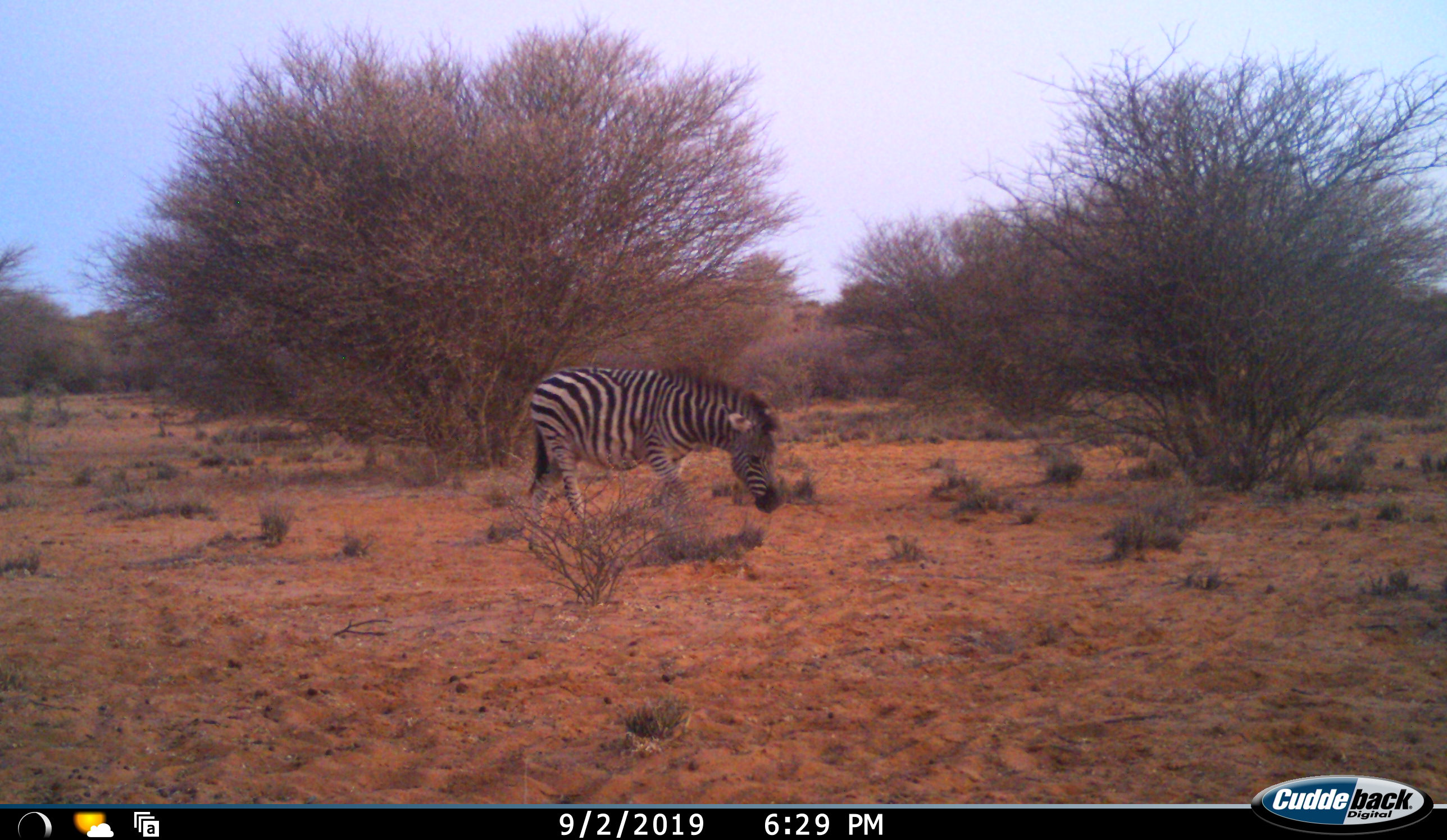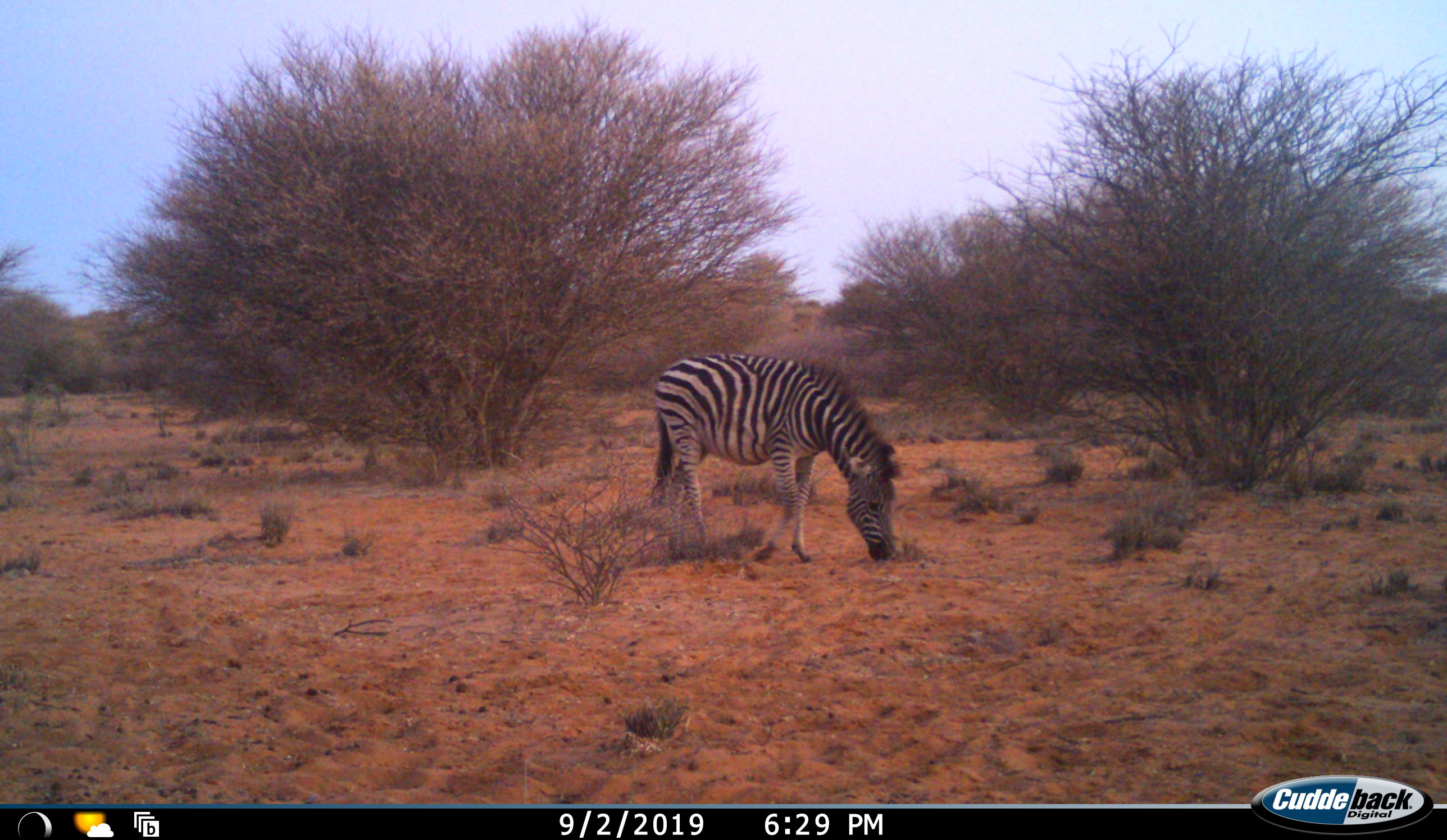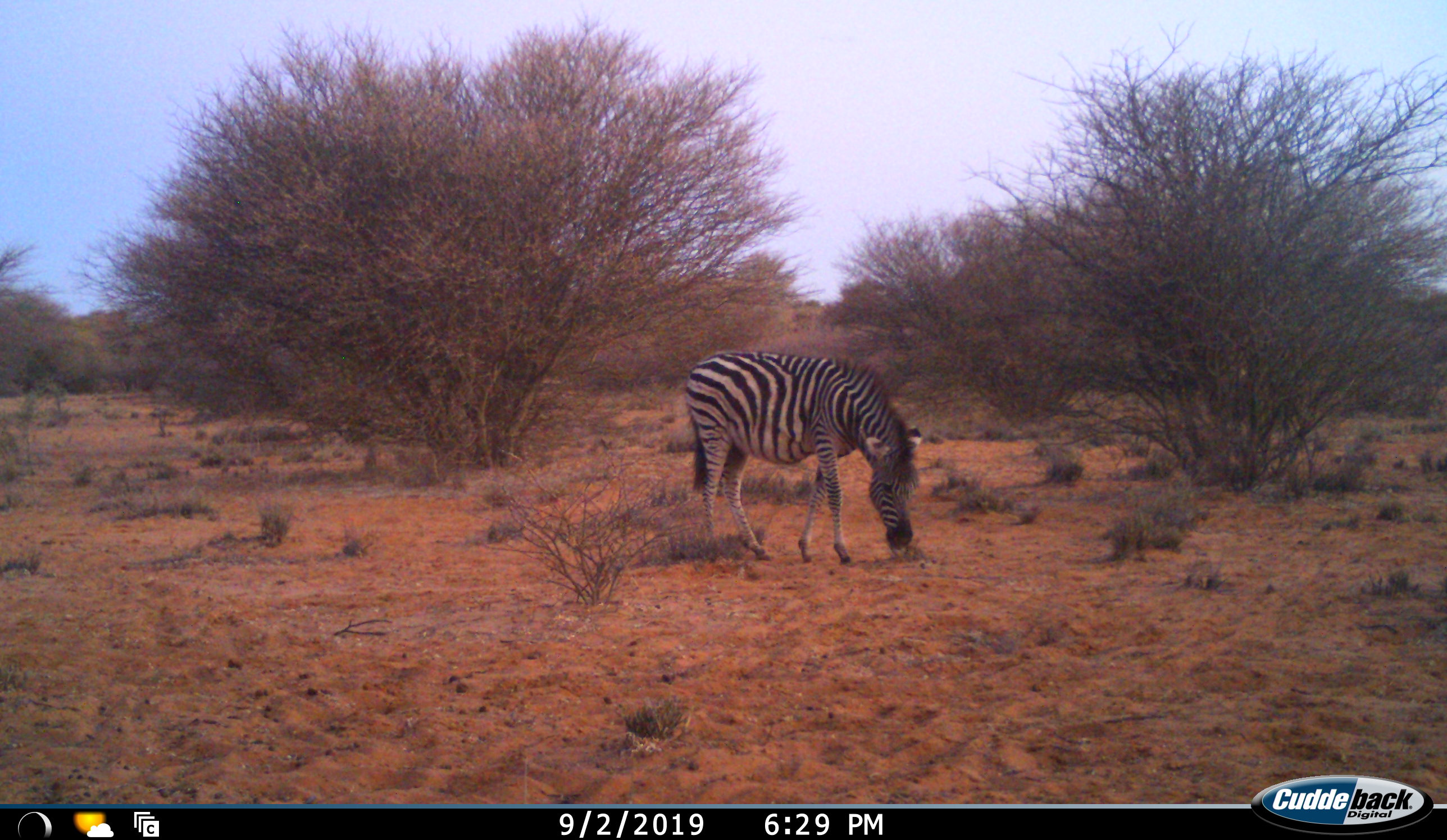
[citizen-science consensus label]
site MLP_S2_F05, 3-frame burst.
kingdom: Animalia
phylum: Chordata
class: Mammalia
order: Perissodactyla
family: Equidae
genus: Equus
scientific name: Equus quagga burchellii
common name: burchell's zebra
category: zebraburchells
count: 1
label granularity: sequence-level